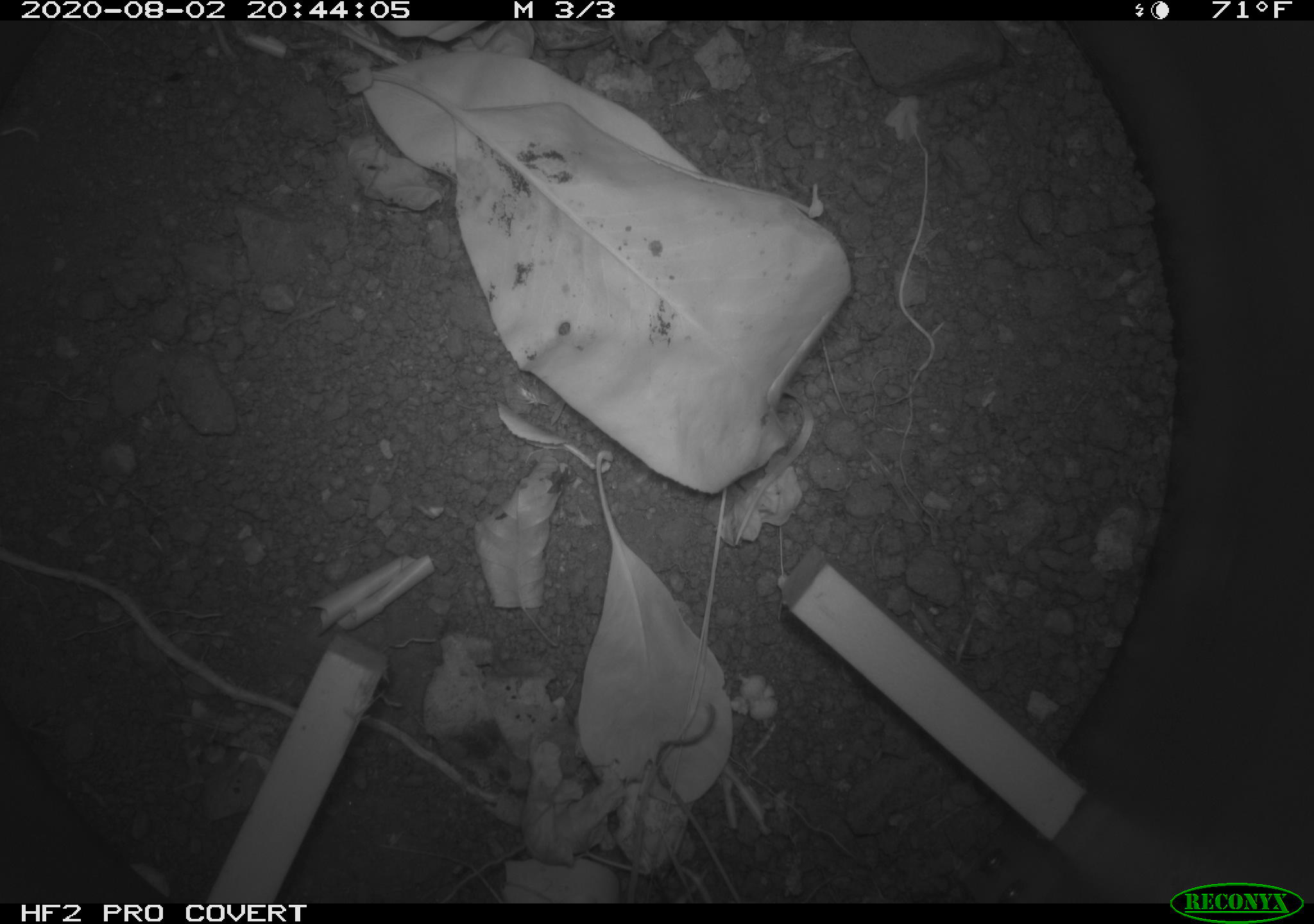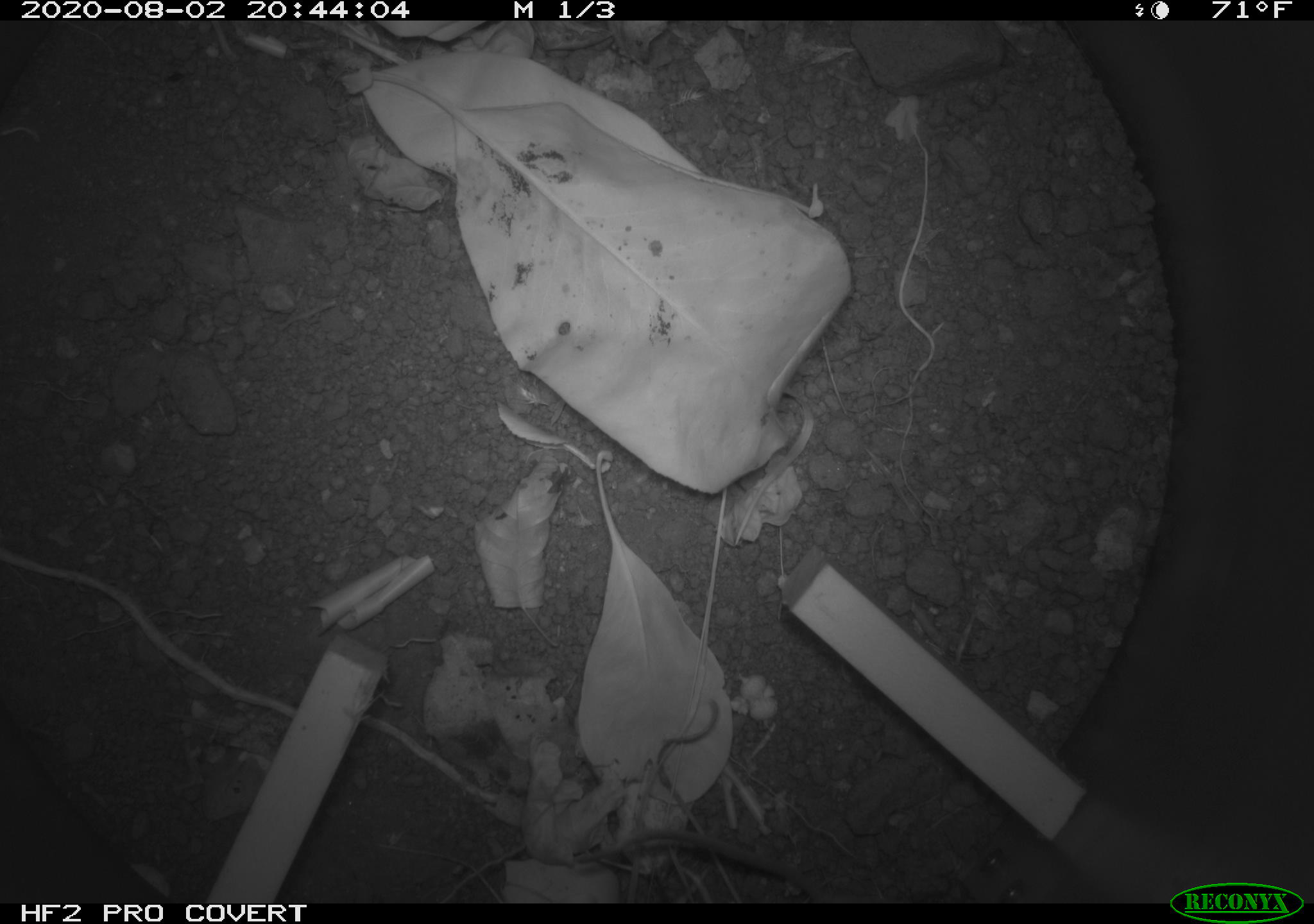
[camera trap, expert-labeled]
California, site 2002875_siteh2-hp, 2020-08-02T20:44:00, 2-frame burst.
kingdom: Animalia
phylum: Chordata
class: Mammalia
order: Rodentia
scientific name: Rodentia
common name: rodent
Rodent (Rodentia).